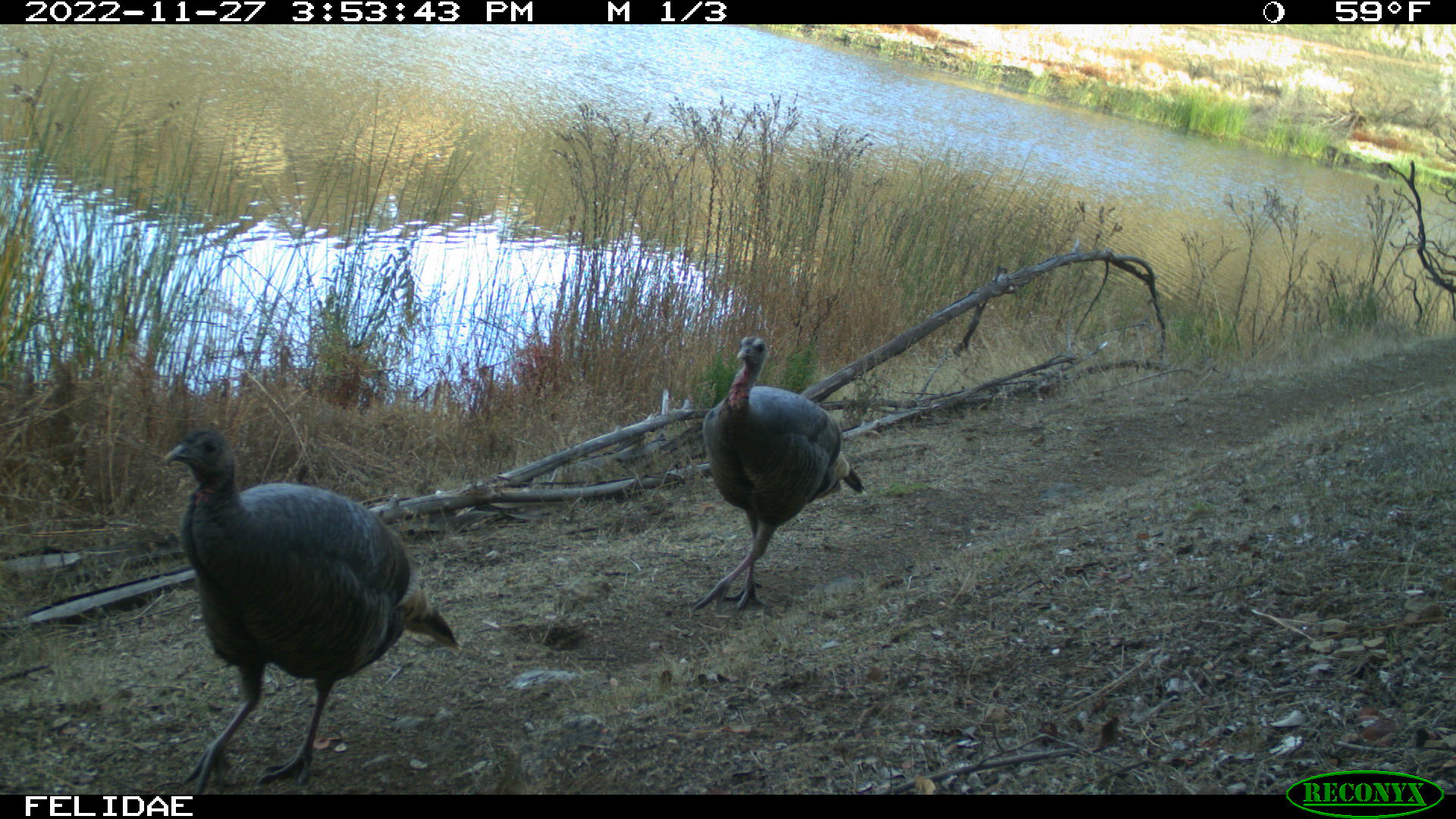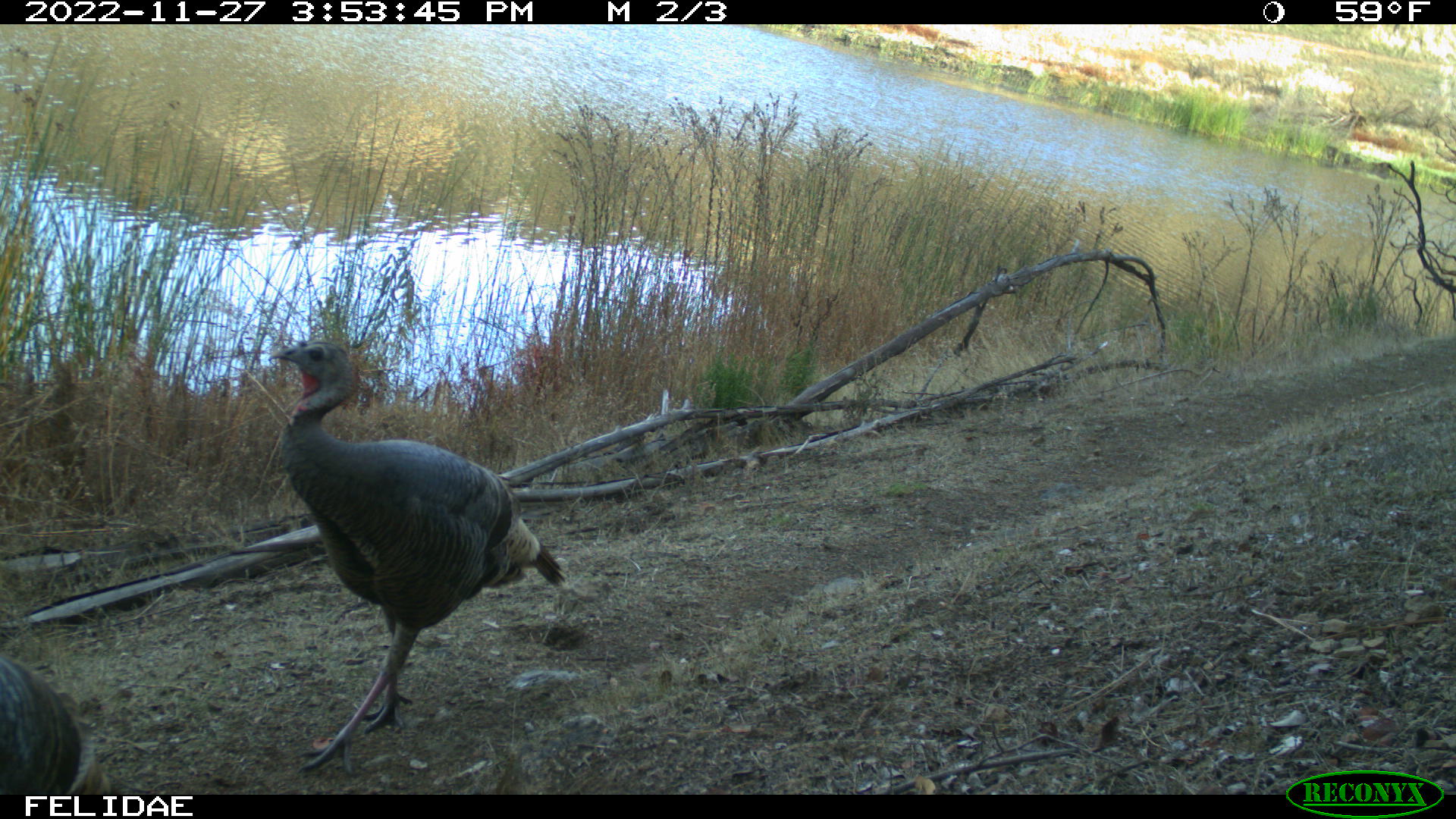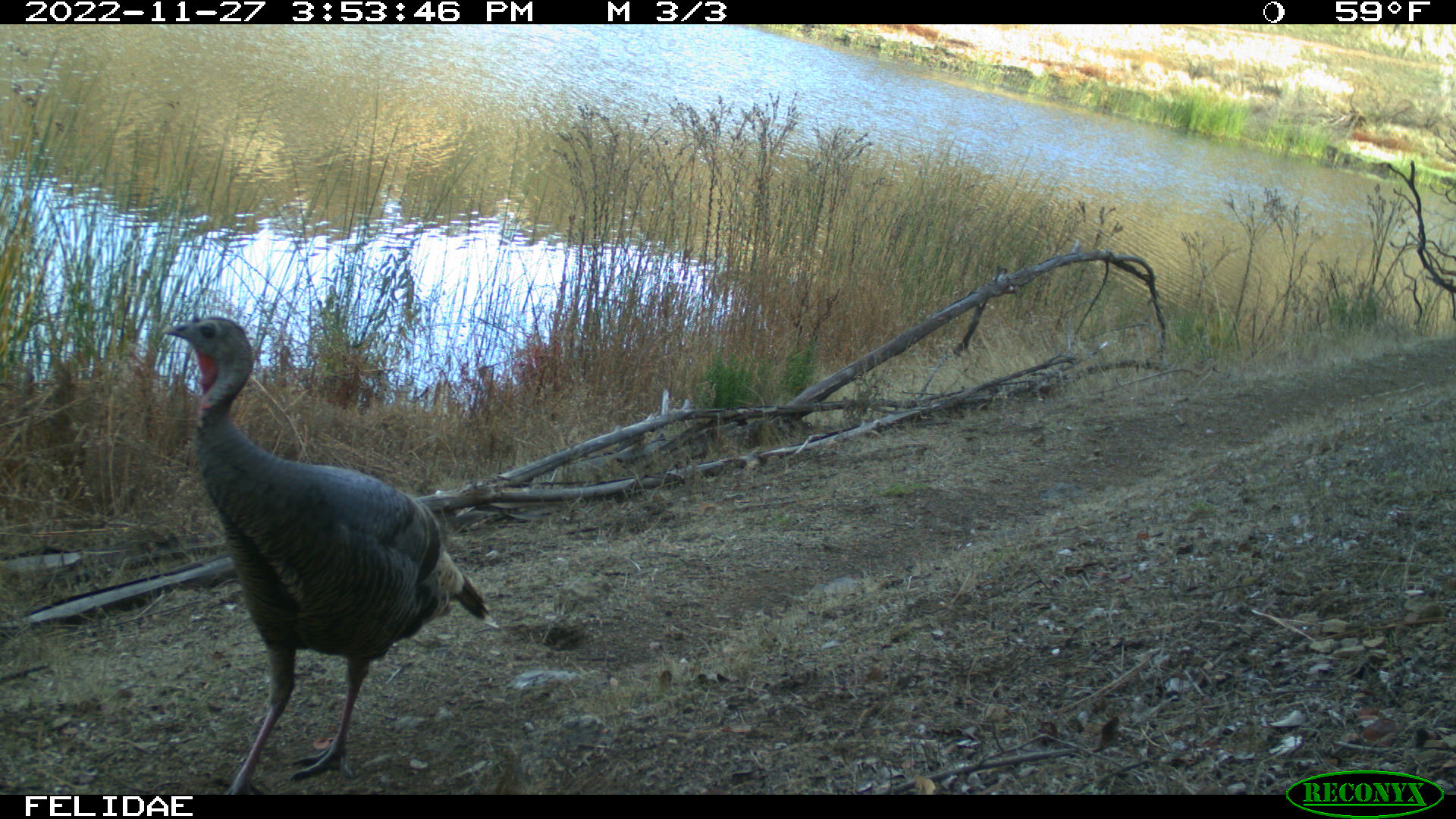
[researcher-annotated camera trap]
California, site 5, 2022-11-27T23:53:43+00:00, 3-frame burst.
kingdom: Animalia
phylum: Chordata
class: Aves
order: Galliformes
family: Phasianidae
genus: Meleagris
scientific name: Meleagris gallopavo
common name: turkey